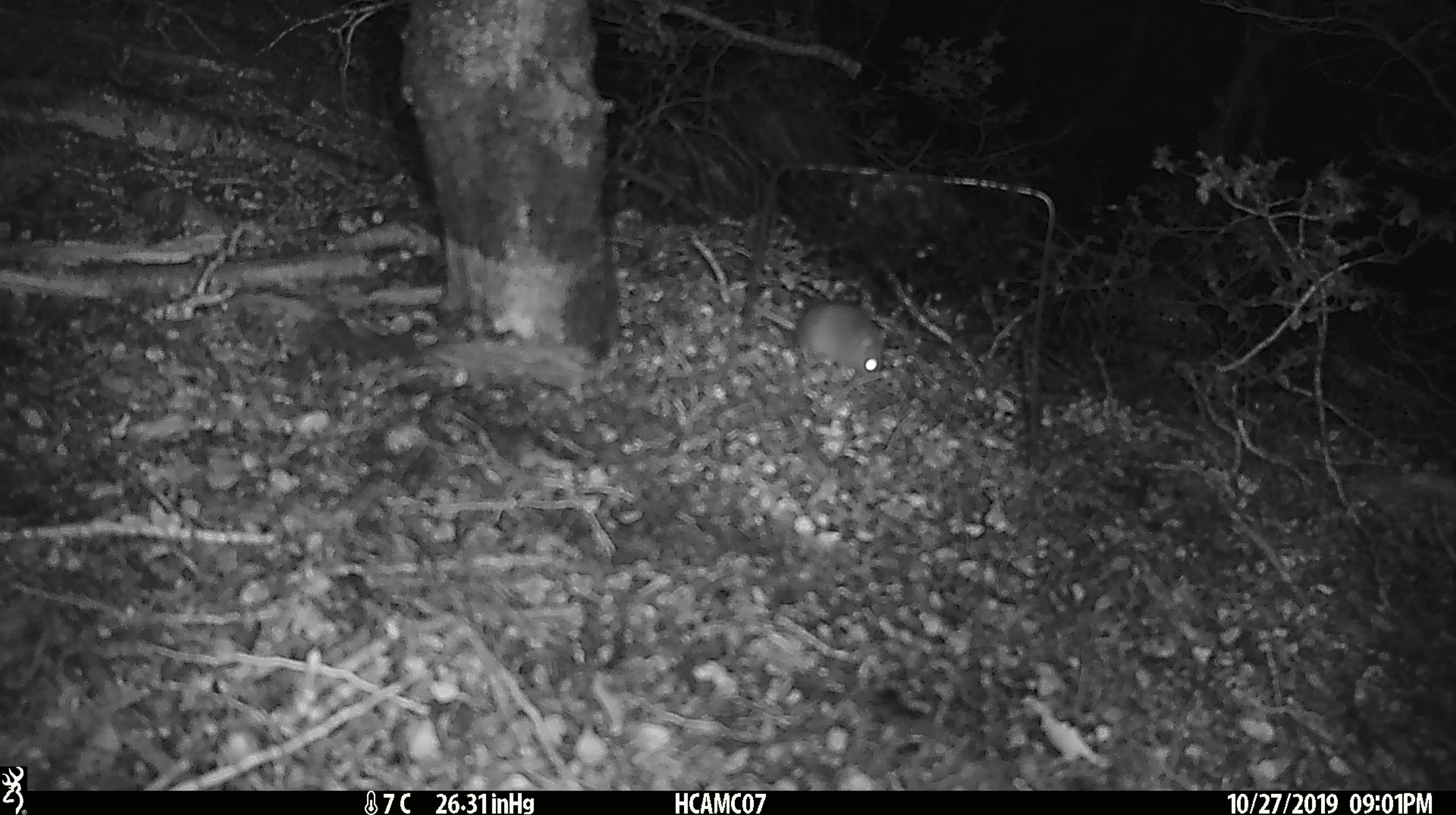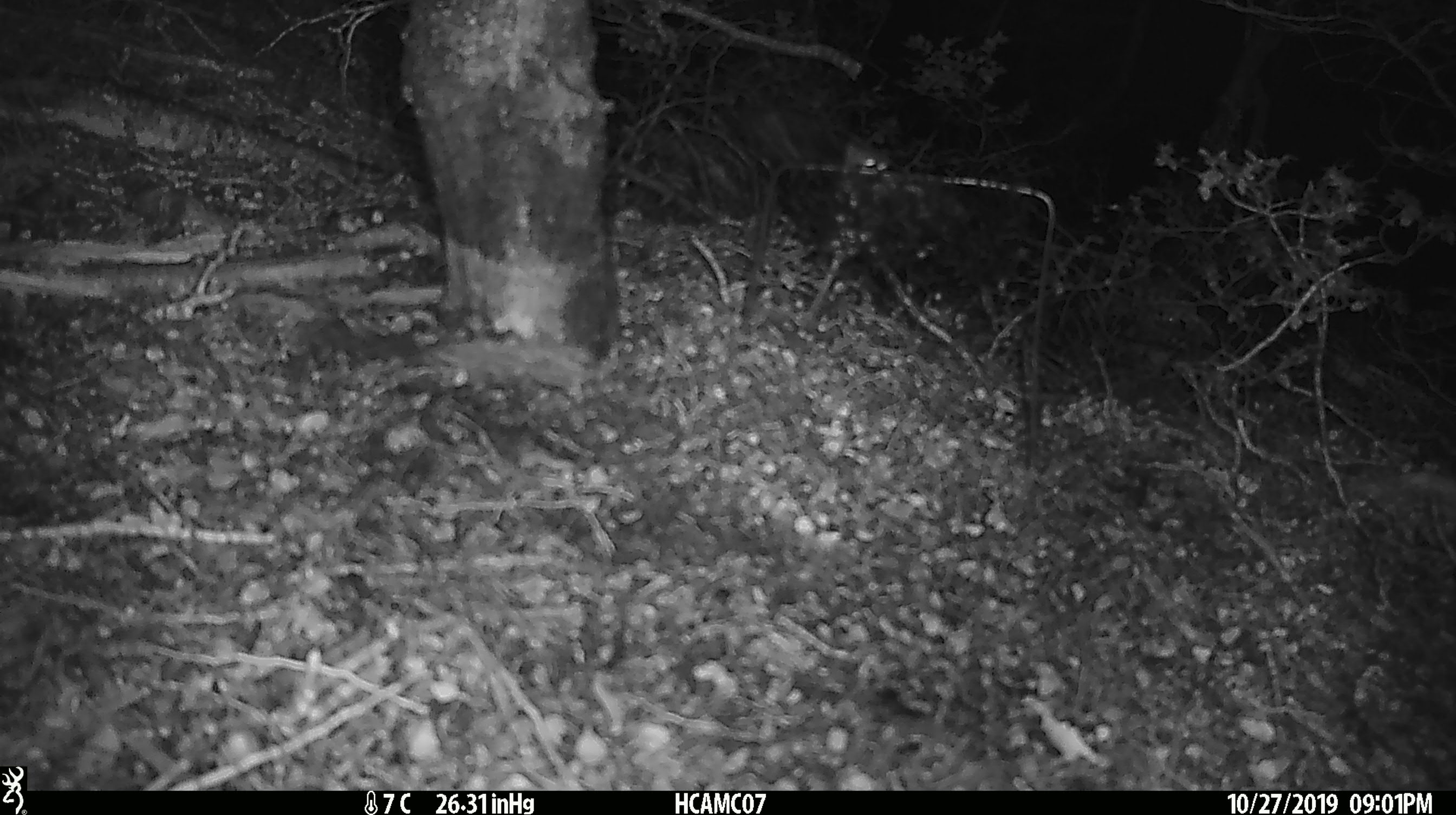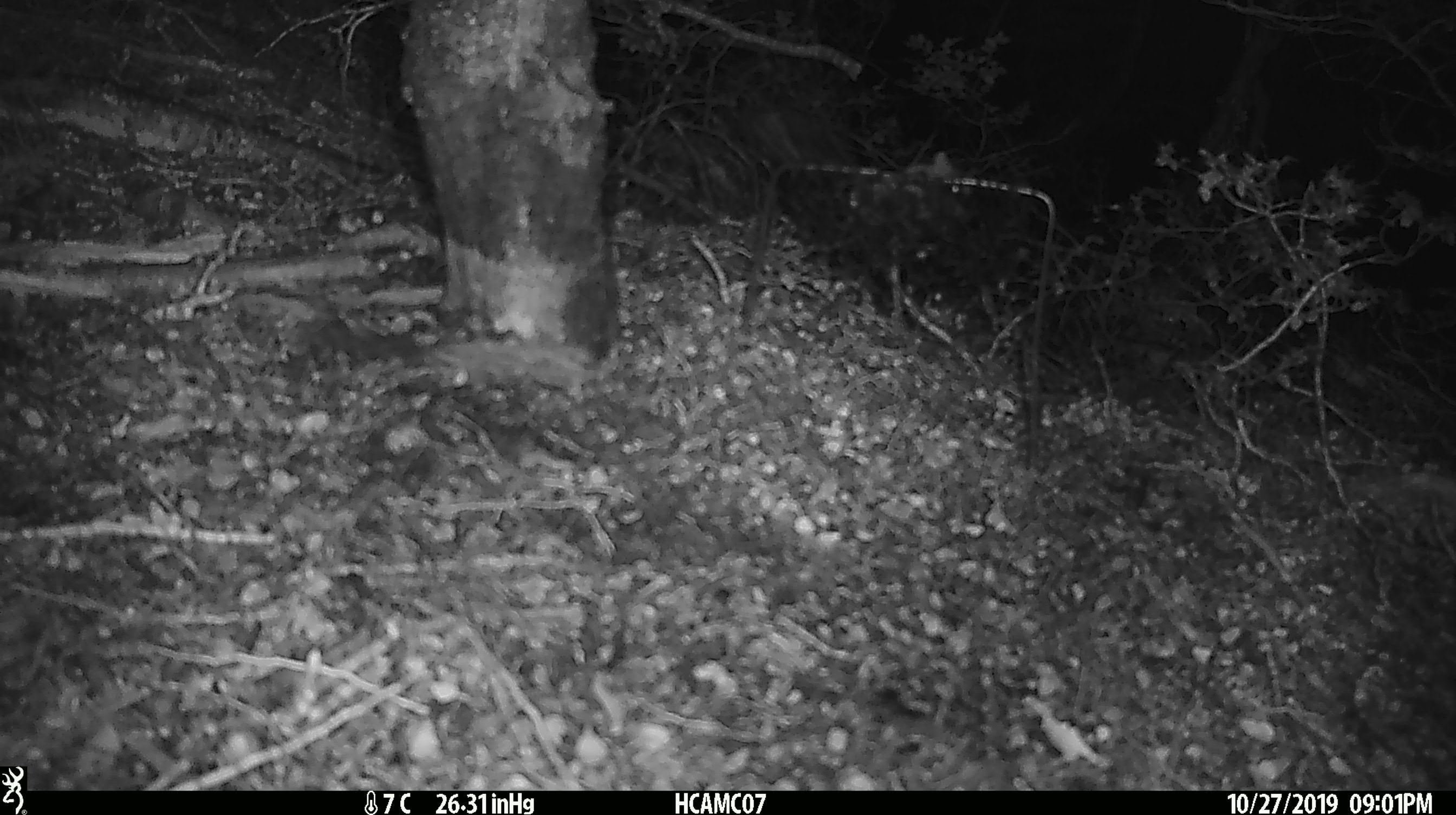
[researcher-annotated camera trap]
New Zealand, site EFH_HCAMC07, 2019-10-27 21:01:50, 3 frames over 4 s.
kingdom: Animalia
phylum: Chordata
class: Mammalia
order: Rodentia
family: Muridae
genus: Mus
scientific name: Mus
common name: mouse